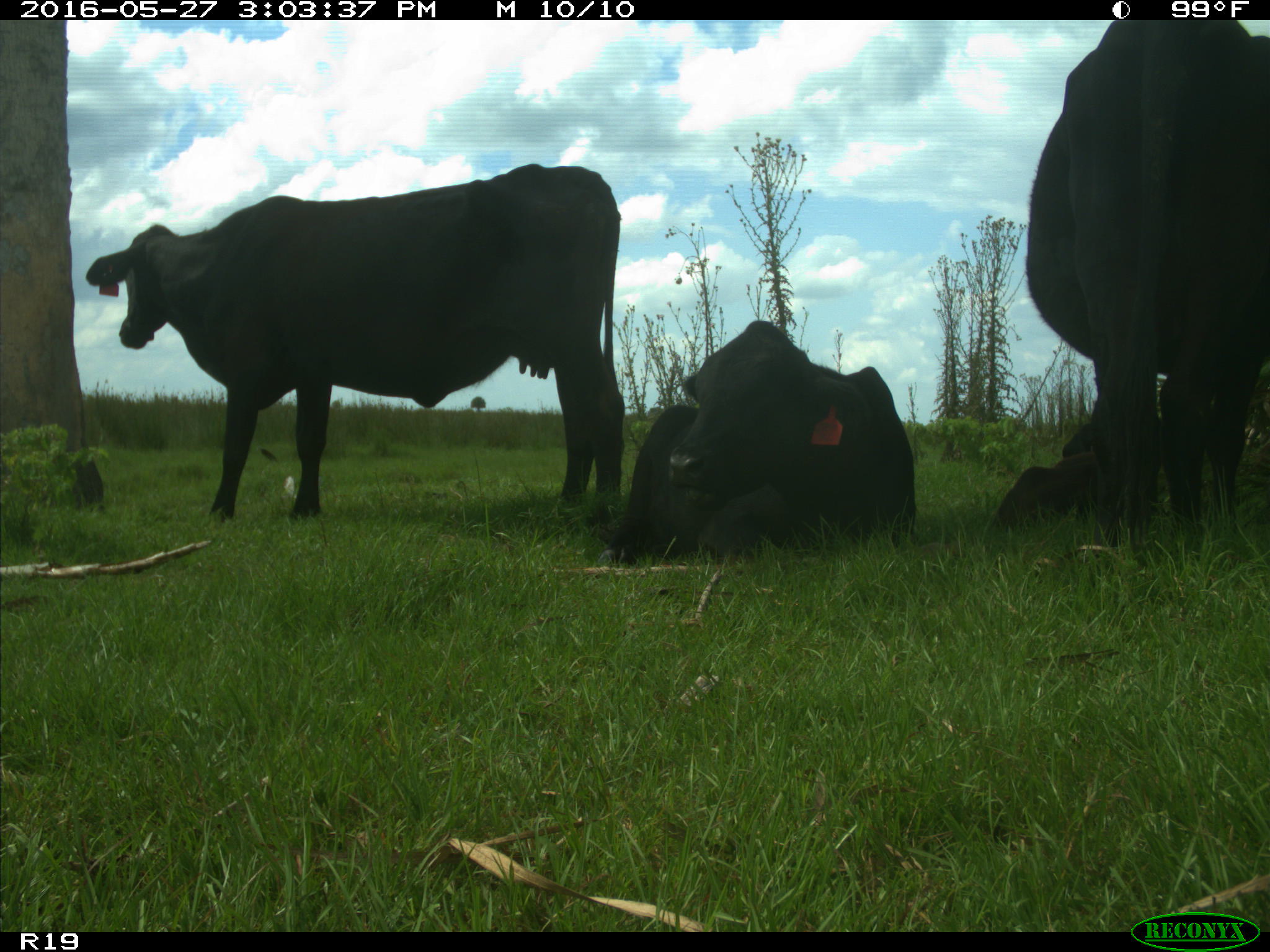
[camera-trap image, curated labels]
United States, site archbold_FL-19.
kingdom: Animalia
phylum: Chordata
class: Mammalia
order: Artiodactyla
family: Bovidae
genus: Bos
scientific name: Bos taurus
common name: domestic cow